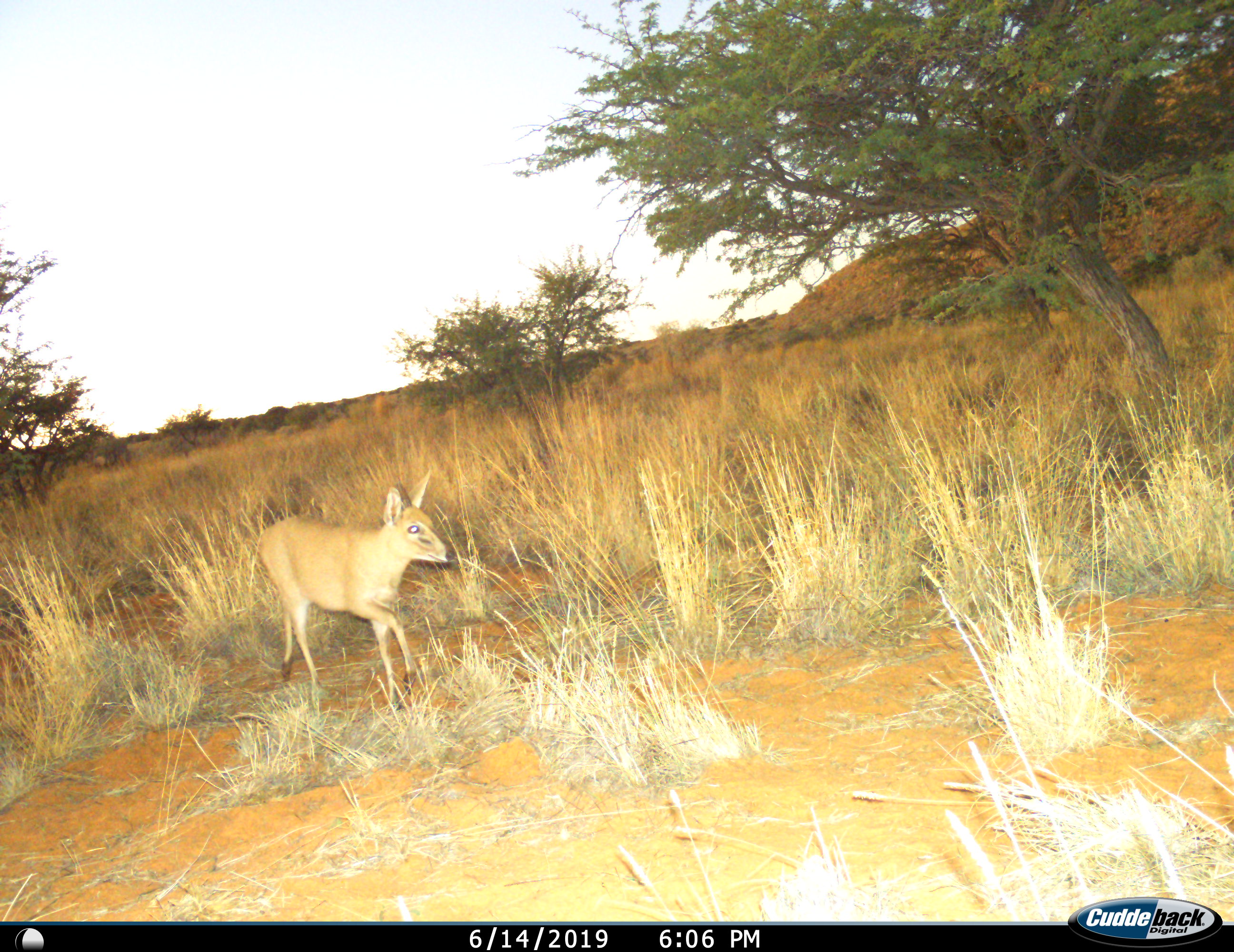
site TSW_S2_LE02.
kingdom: Animalia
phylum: Chordata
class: Mammalia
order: Artiodactyla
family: Bovidae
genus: Sylvicapra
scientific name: Sylvicapra grimmia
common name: common duiker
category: duikercommongrey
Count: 1.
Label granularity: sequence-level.